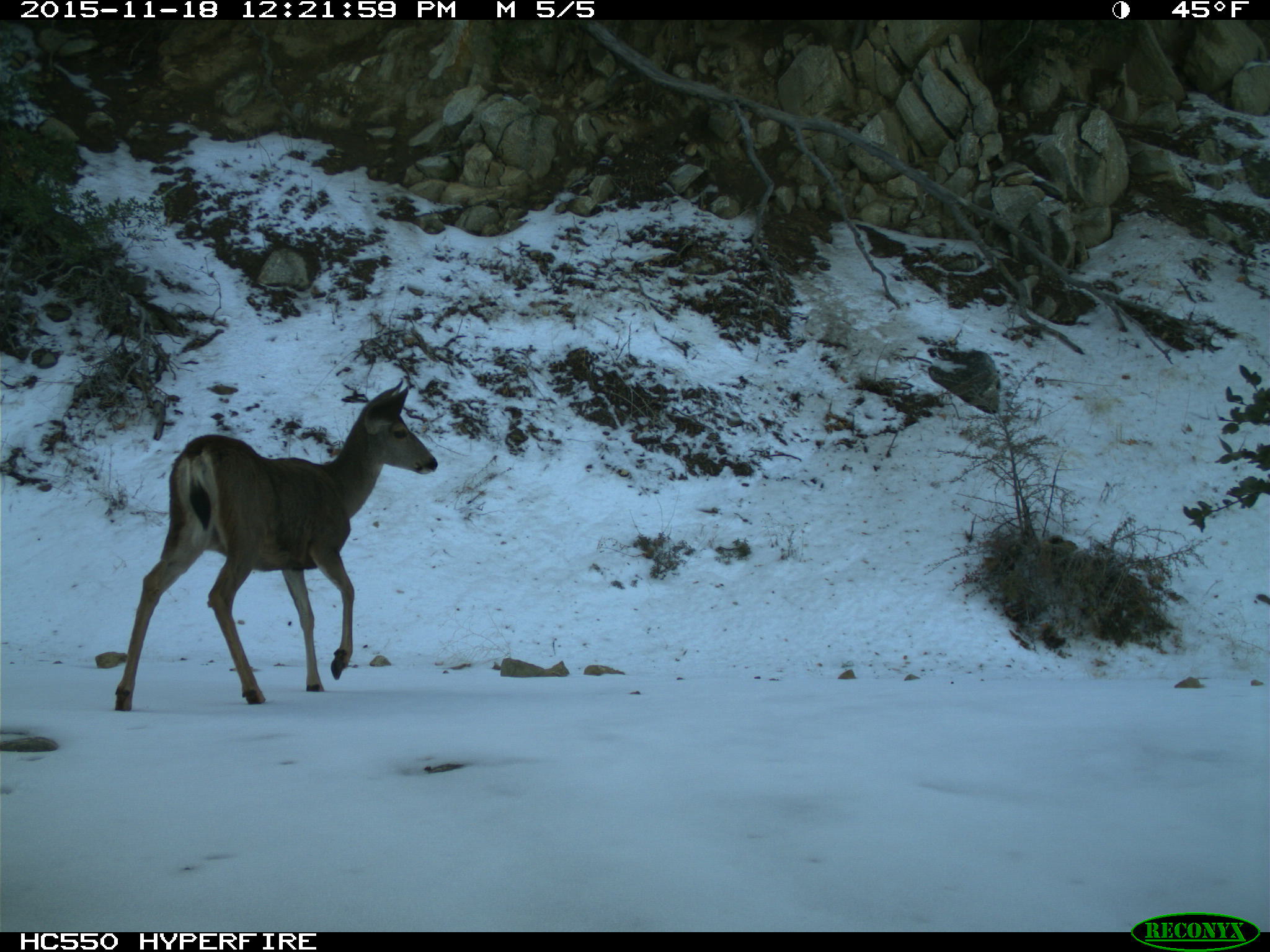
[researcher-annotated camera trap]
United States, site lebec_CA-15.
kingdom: Animalia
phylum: Chordata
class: Mammalia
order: Artiodactyla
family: Cervidae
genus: Odocoileus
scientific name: Odocoileus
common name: deer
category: unidentified deer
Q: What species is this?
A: Unidentified deer (deer) (Odocoileus).